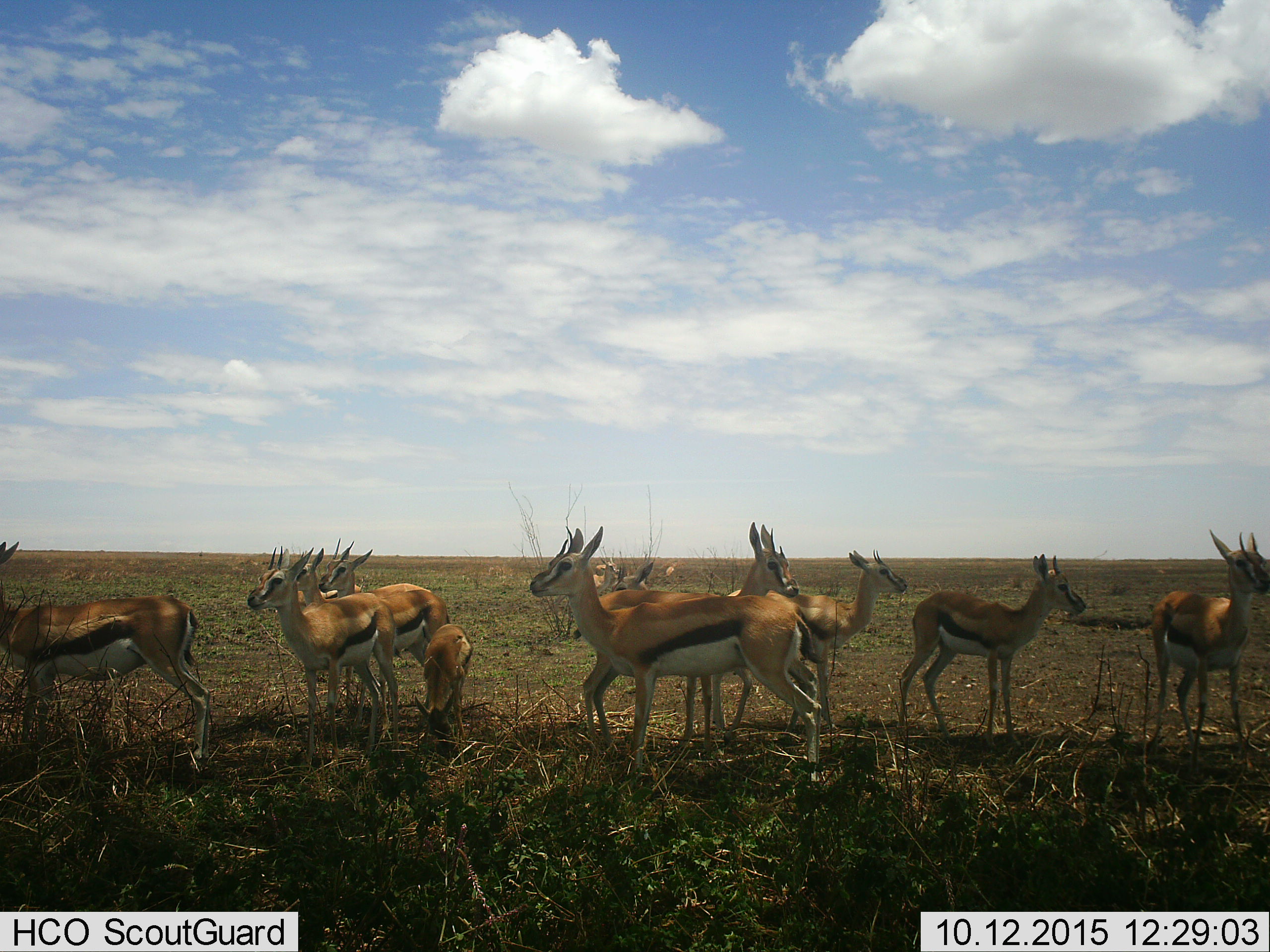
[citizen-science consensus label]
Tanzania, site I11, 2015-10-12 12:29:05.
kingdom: Animalia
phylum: Chordata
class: Mammalia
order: Artiodactyla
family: Bovidae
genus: Eudorcas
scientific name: Eudorcas thomsonii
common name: thomson's gazelle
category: gazellethomsons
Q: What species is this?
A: Gazellethomsons (thomson's gazelle) (Eudorcas thomsonii).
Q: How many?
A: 11-50.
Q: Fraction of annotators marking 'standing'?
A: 89%.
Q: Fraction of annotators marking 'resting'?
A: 0%.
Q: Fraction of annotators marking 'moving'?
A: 11%.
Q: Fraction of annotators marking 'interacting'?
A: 0%.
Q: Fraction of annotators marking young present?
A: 67%.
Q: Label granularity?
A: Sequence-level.